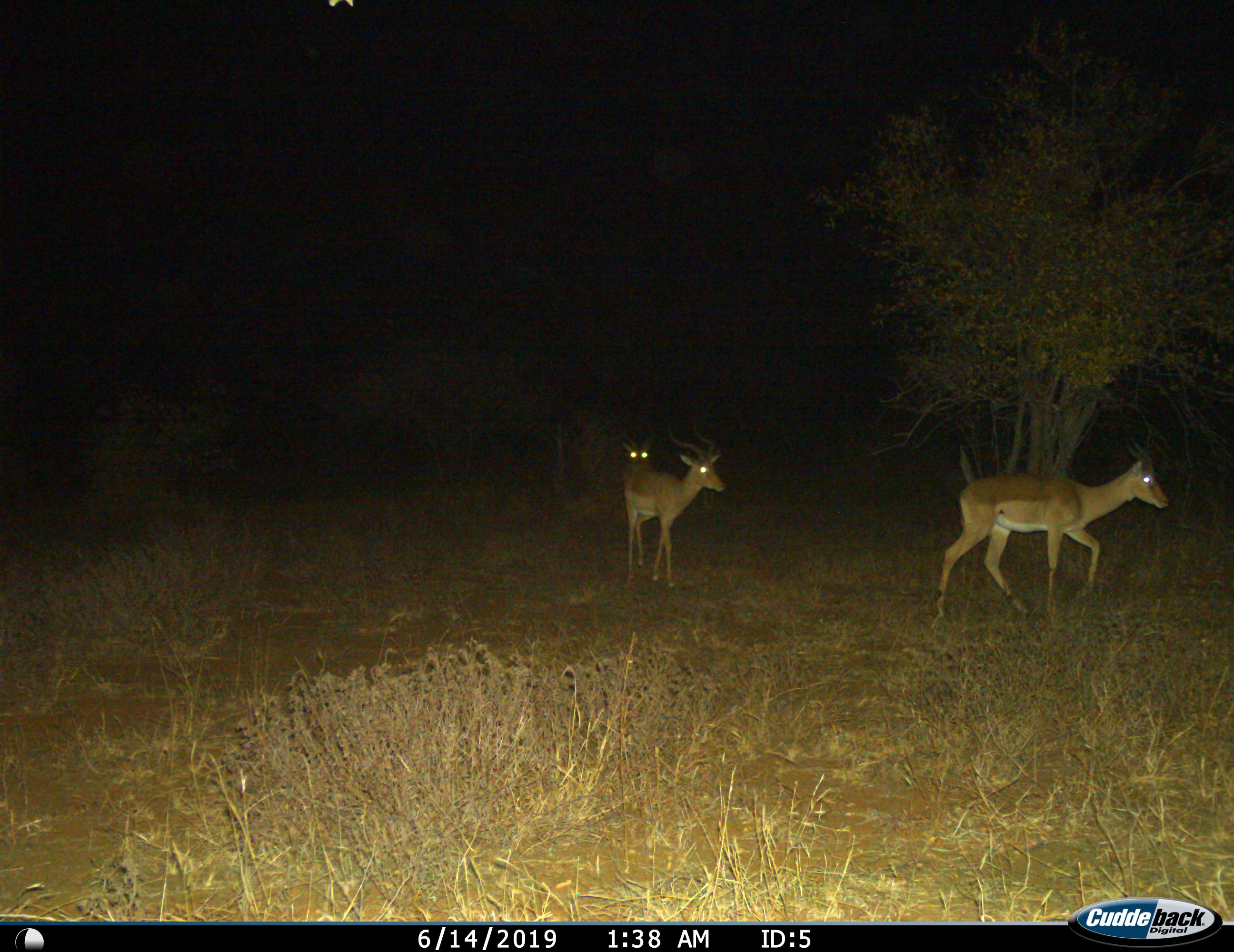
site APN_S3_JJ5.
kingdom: Animalia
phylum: Chordata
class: Mammalia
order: Artiodactyla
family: Bovidae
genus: Aepyceros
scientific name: Aepyceros melampus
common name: impala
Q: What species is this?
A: Impala (Aepyceros melampus).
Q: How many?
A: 3.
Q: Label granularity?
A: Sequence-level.